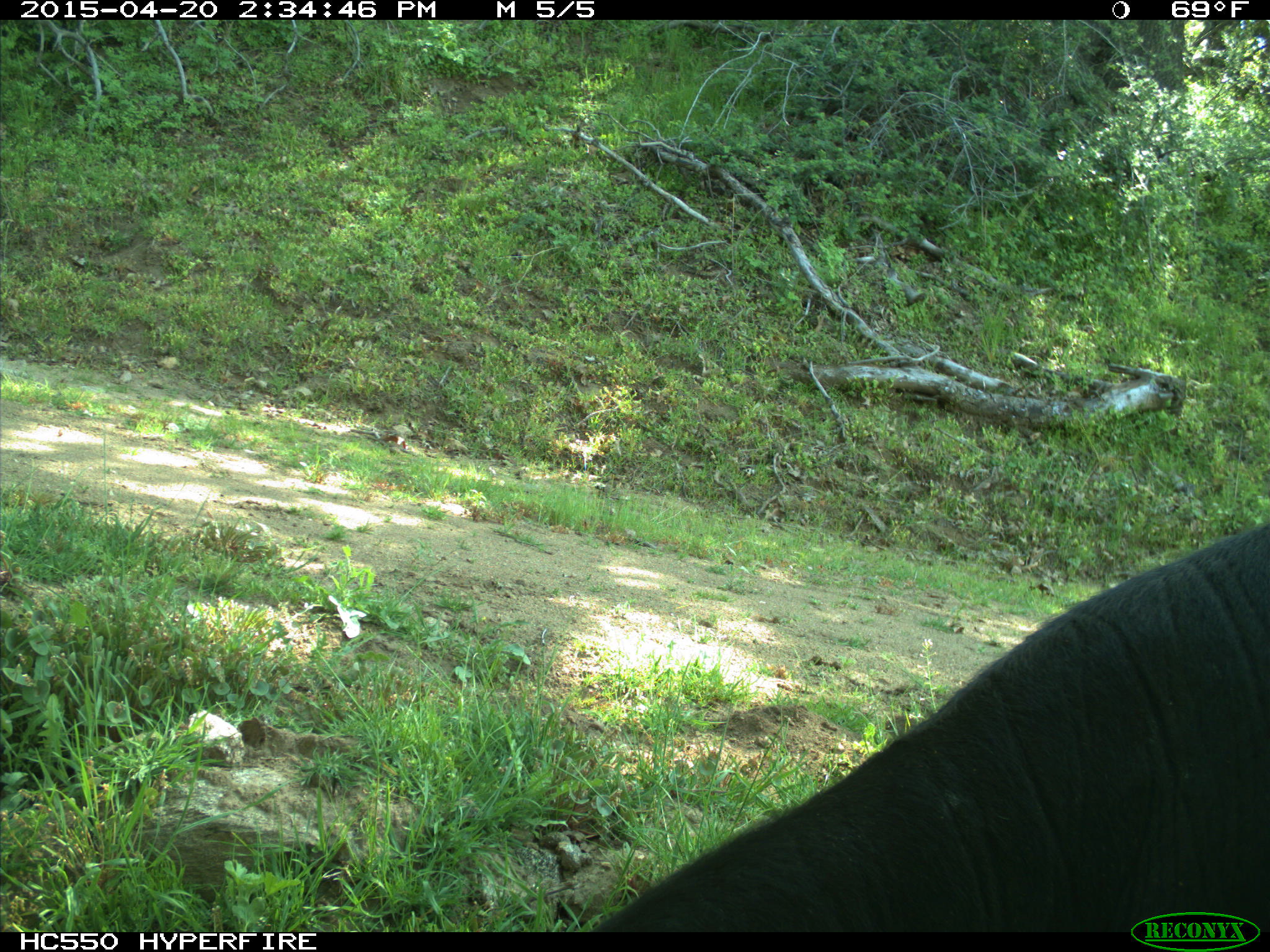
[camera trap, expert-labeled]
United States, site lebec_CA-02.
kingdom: Animalia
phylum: Chordata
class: Mammalia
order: Artiodactyla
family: Bovidae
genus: Bos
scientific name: Bos taurus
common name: domestic cow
Bos taurus (domestic cow).